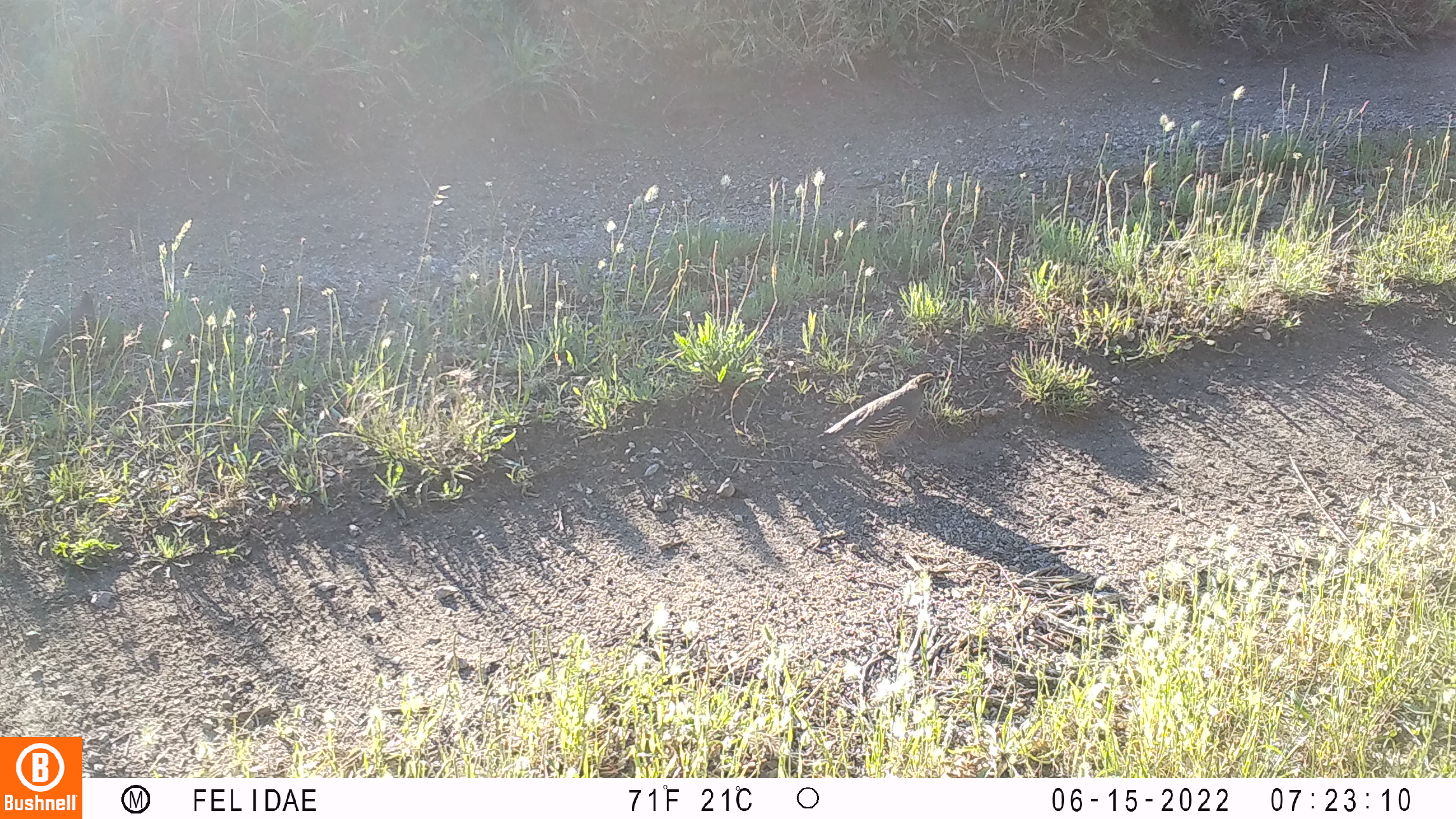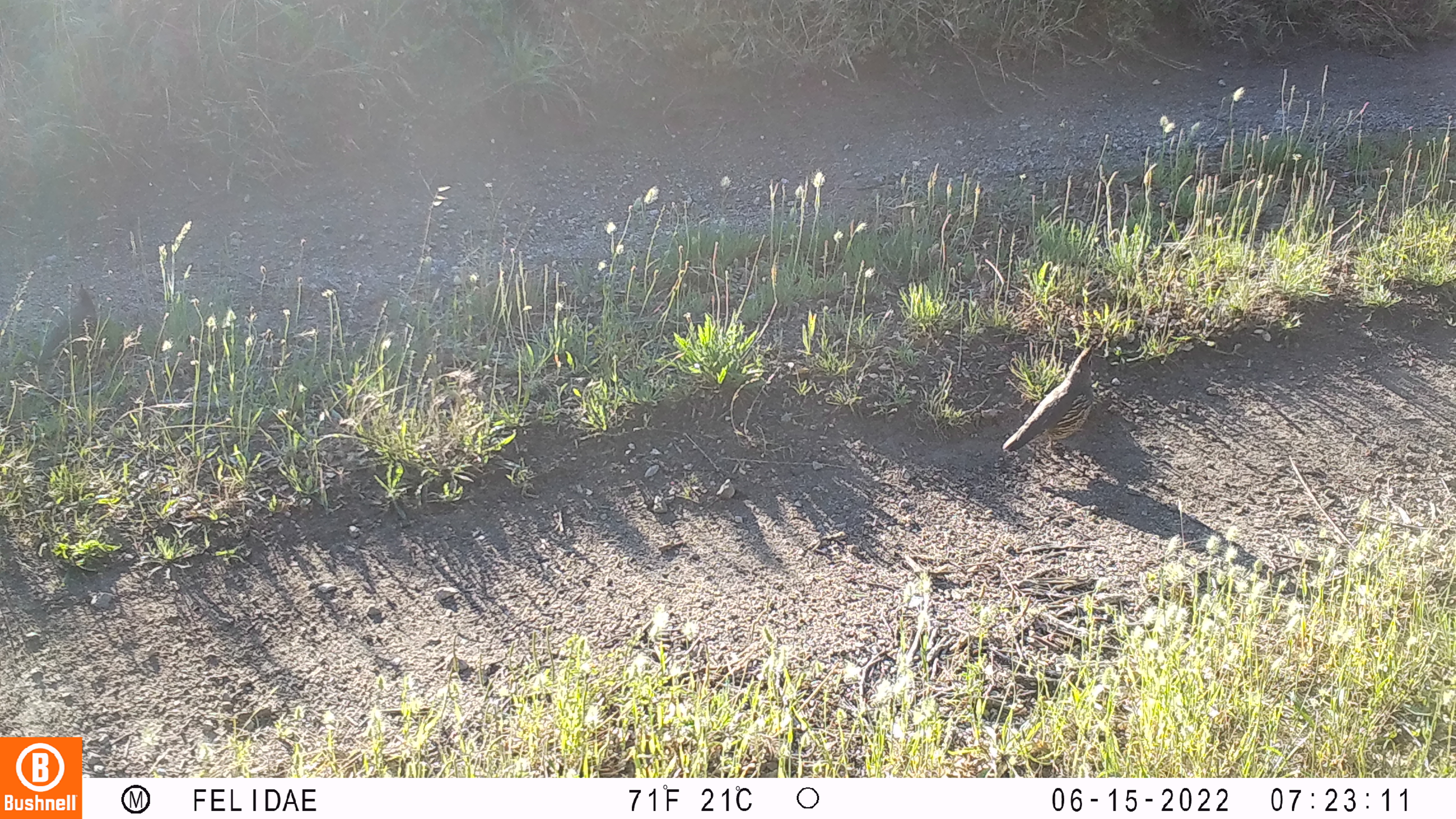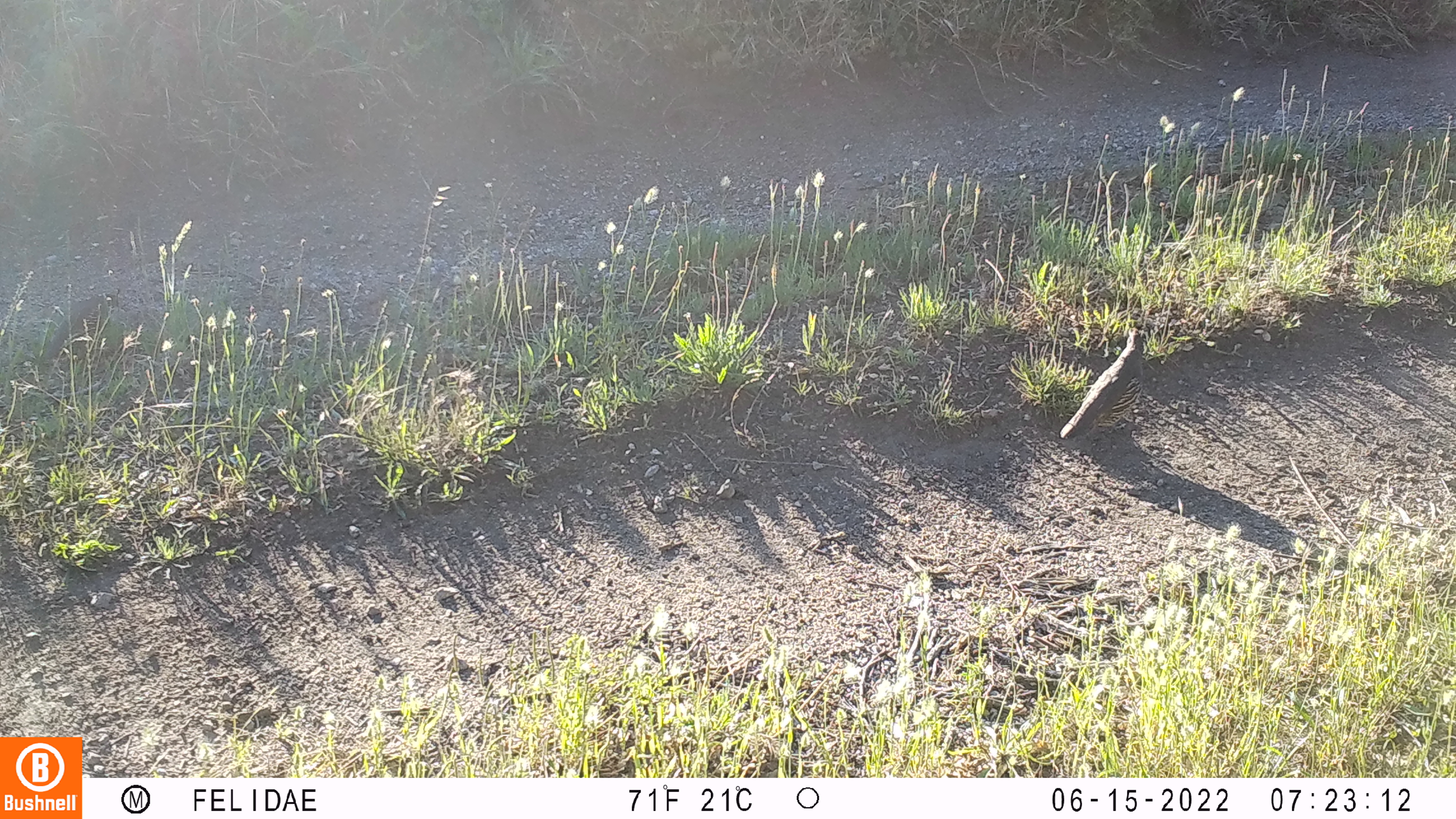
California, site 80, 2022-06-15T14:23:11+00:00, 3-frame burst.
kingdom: Animalia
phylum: Chordata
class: Aves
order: Galliformes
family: Odontophoridae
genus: Callipepla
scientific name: Callipepla californica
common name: california quail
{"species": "california quail (Callipepla californica)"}